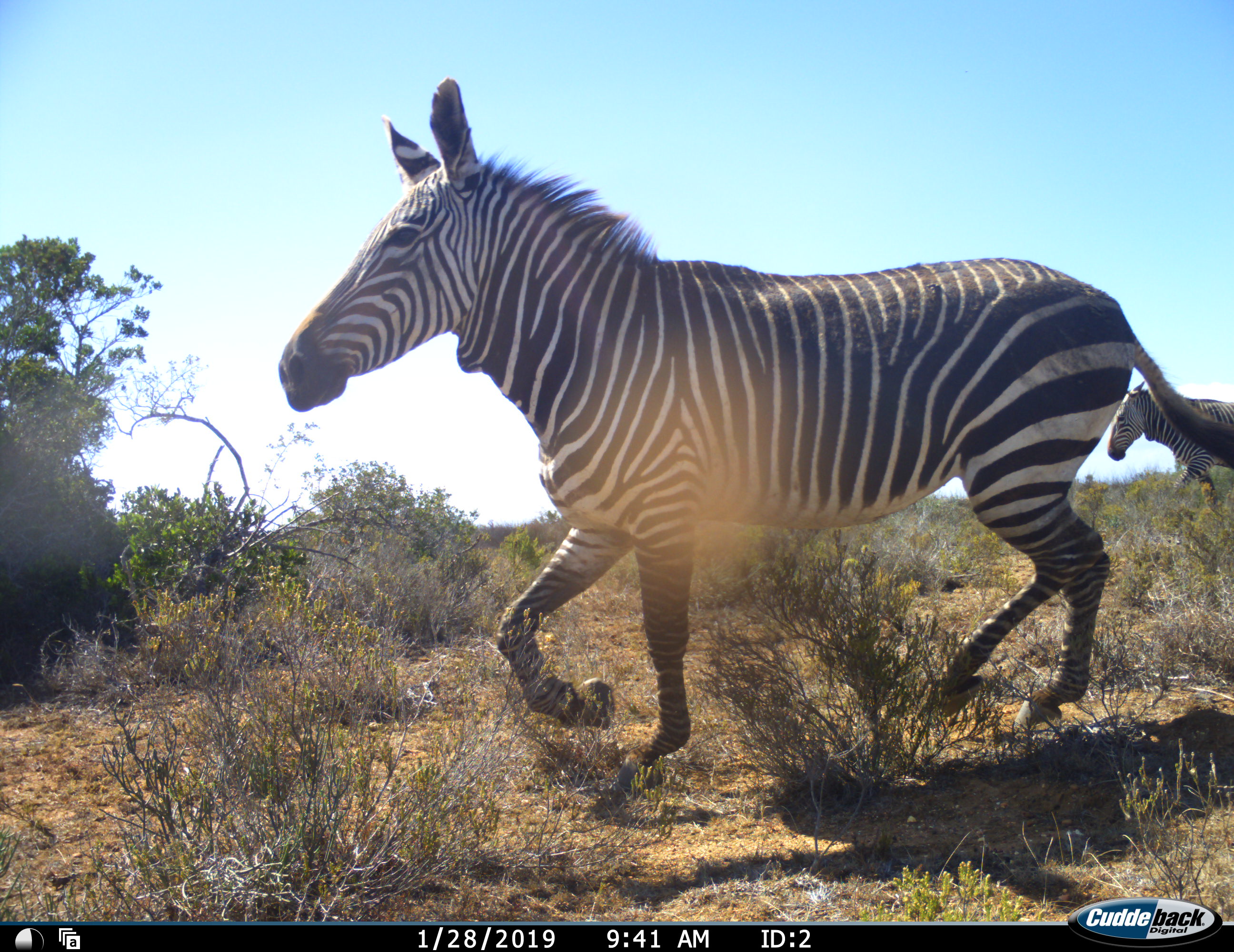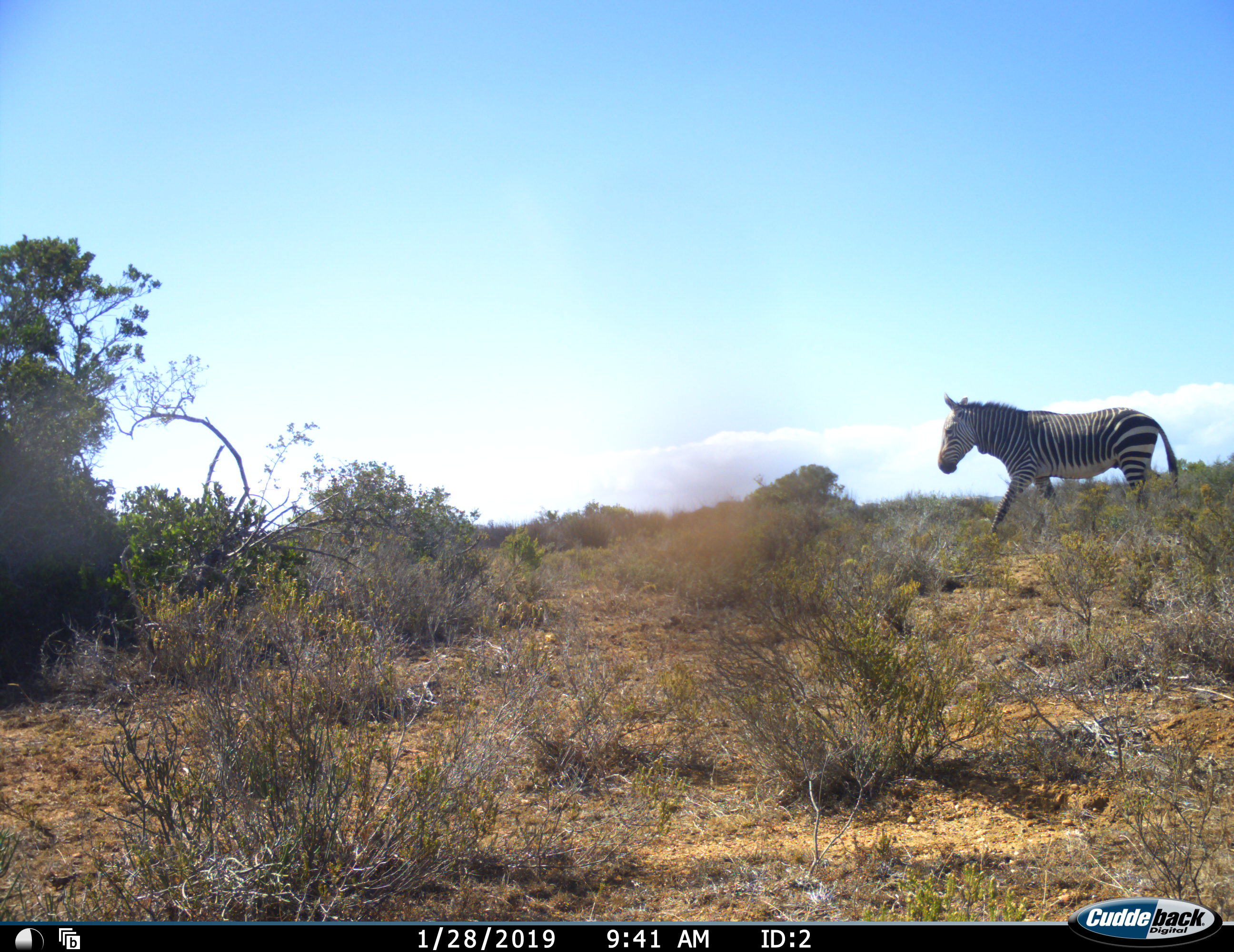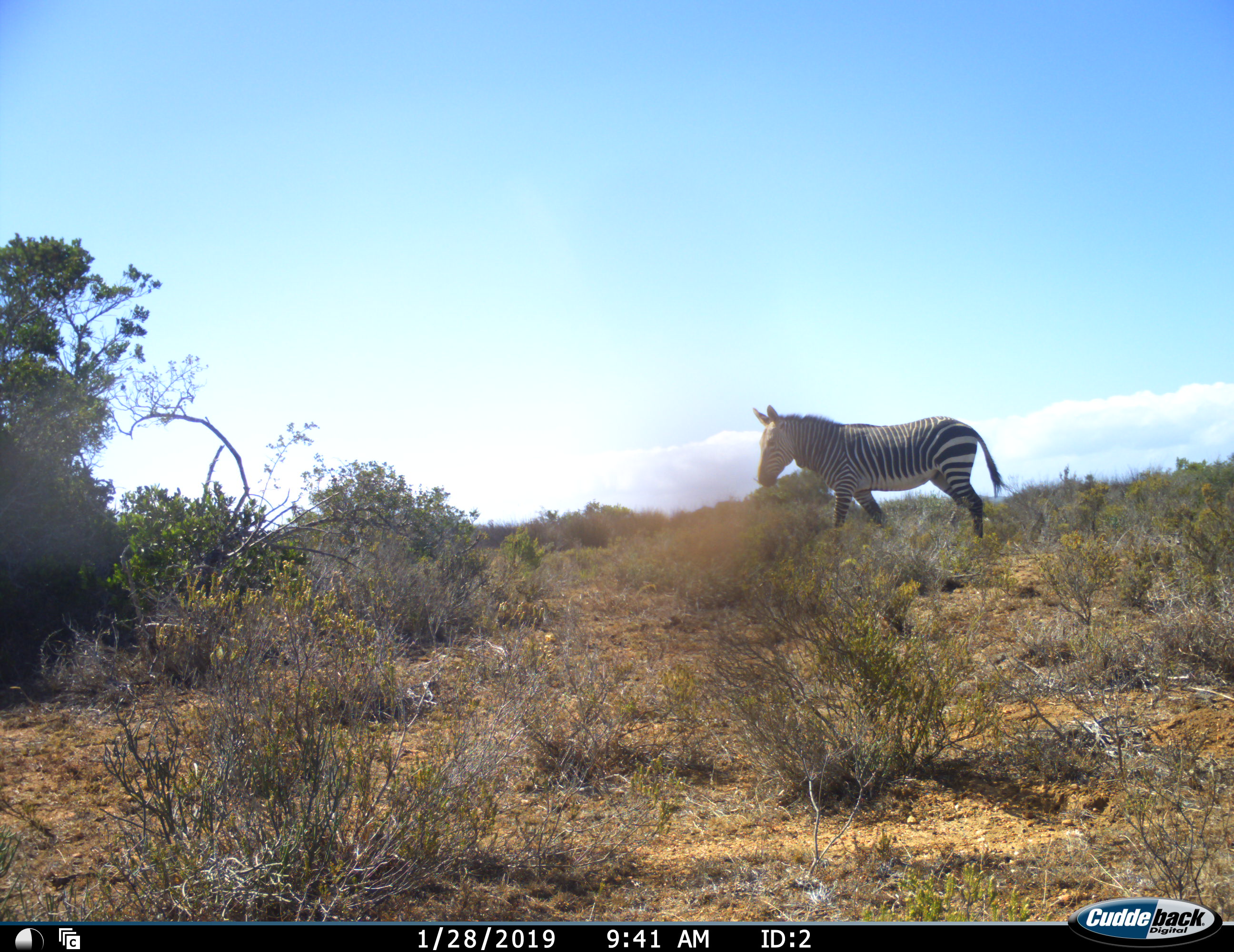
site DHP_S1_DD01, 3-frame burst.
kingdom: Animalia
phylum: Chordata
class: Mammalia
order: Perissodactyla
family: Equidae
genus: Equus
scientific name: Equus zebra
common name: mountain zebra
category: zebramountain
Zebramountain (mountain zebra) (Equus zebra), count 2. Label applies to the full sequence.